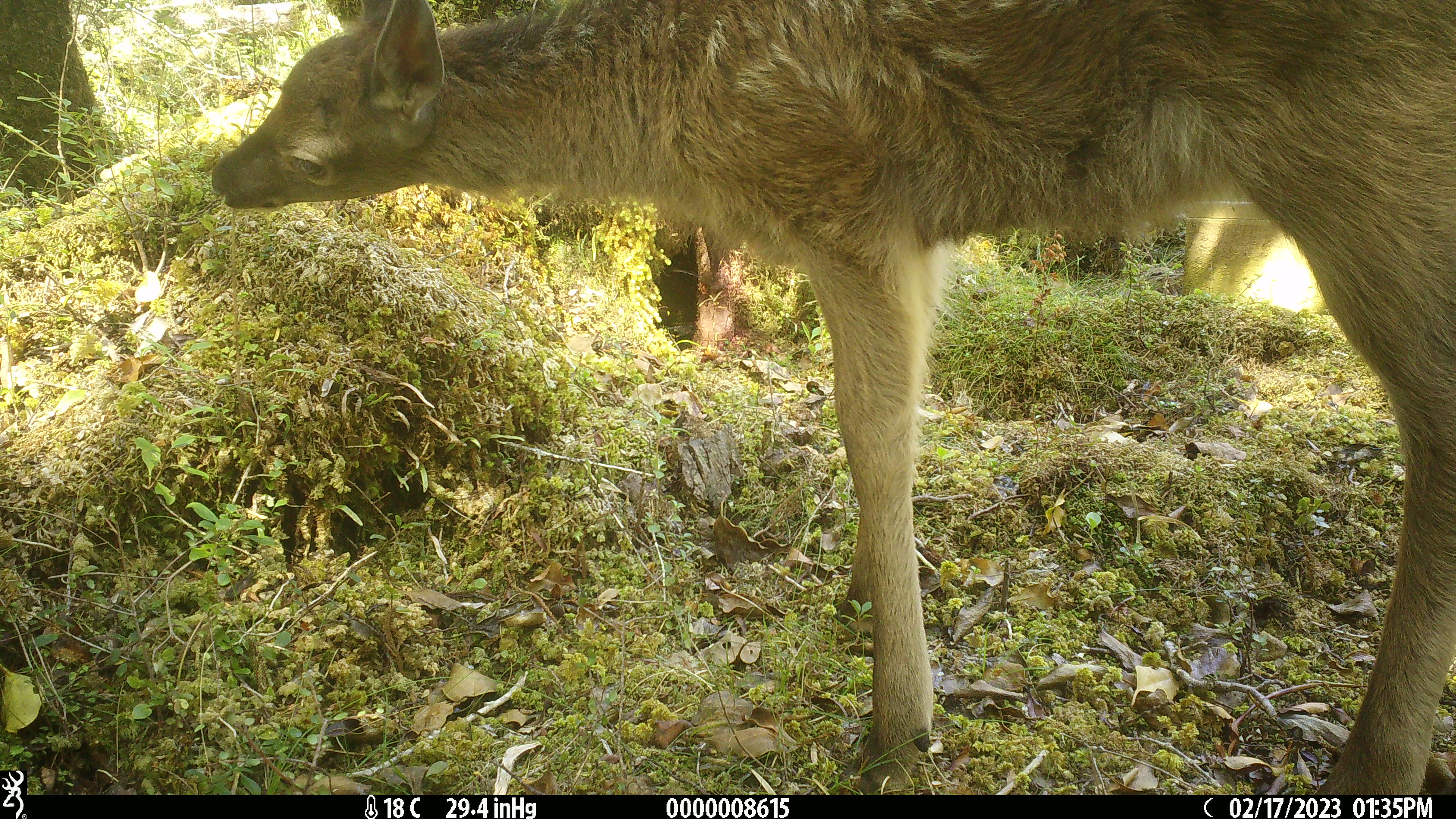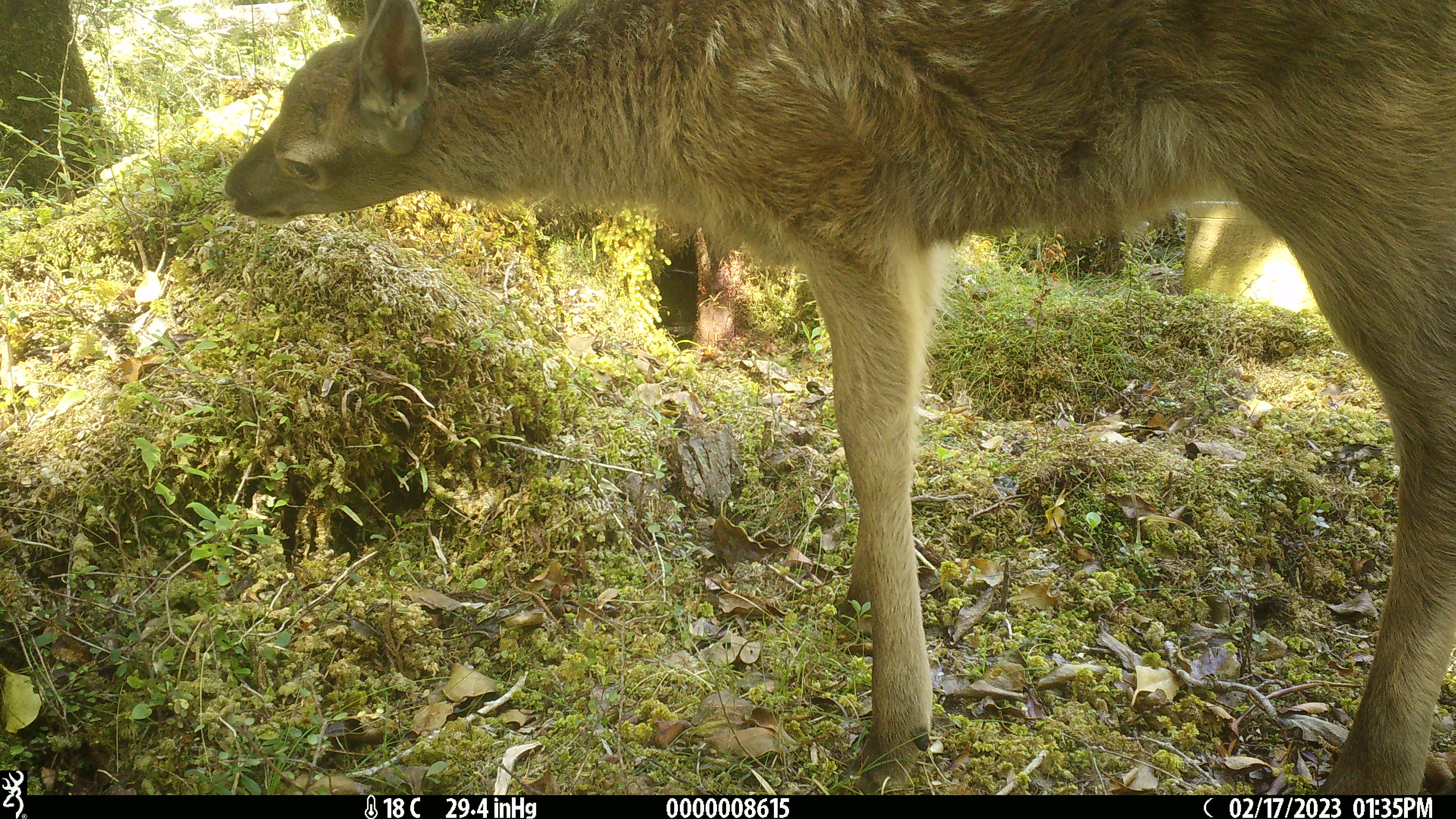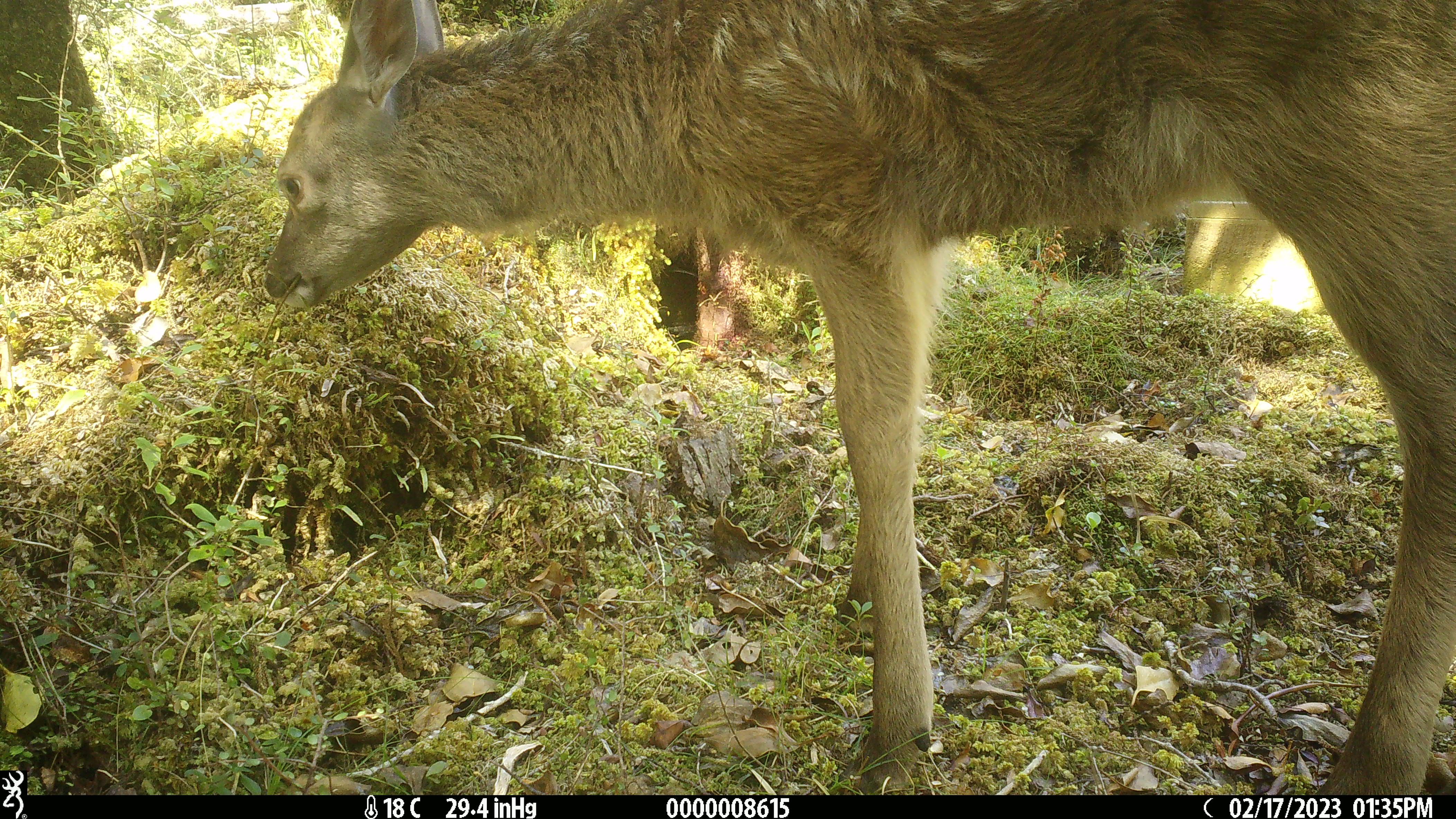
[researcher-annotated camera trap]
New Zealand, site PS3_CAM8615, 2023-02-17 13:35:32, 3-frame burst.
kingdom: Animalia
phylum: Chordata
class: Mammalia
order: Artiodactyla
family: Cervidae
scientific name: Cervidae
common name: deer